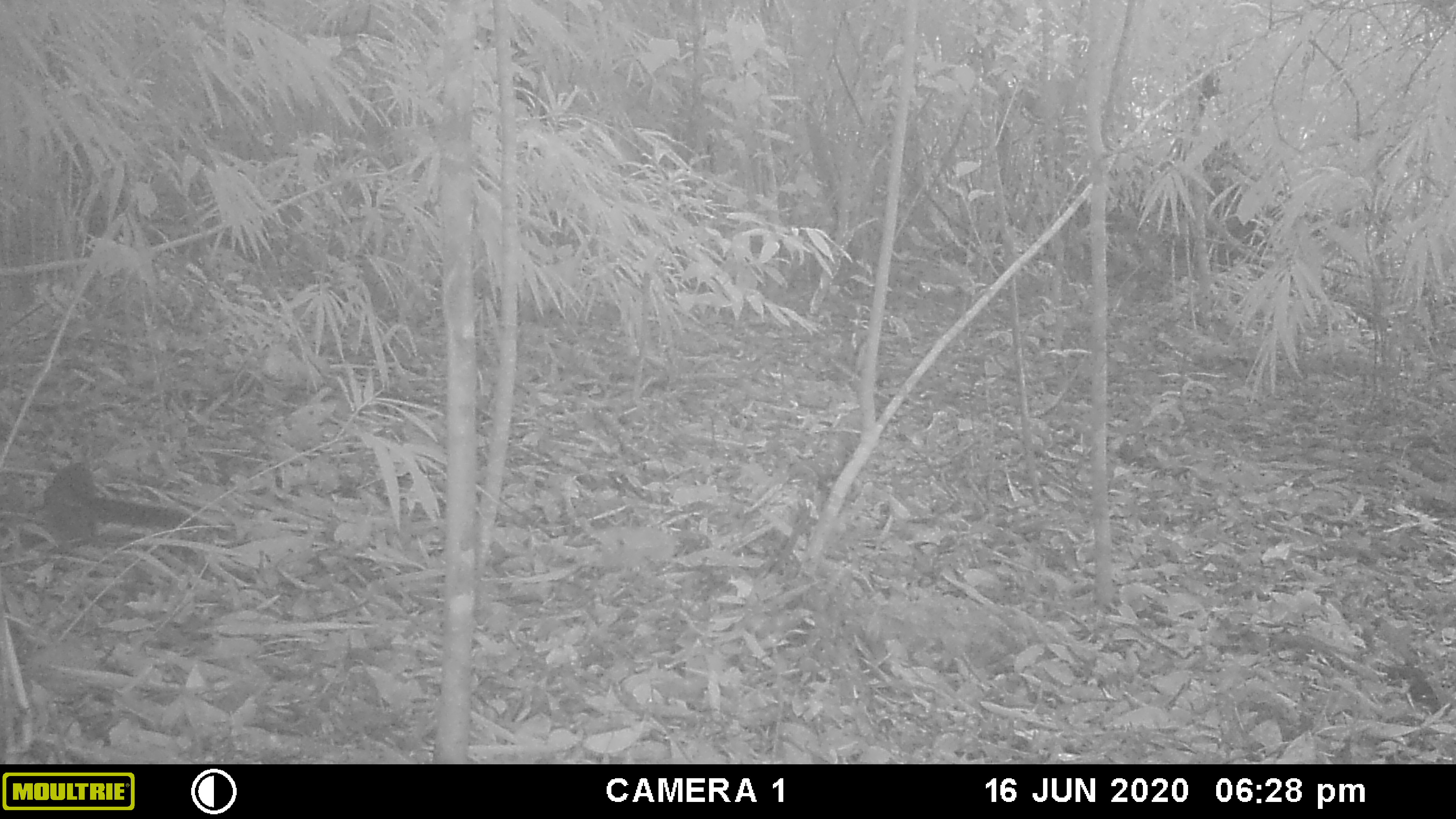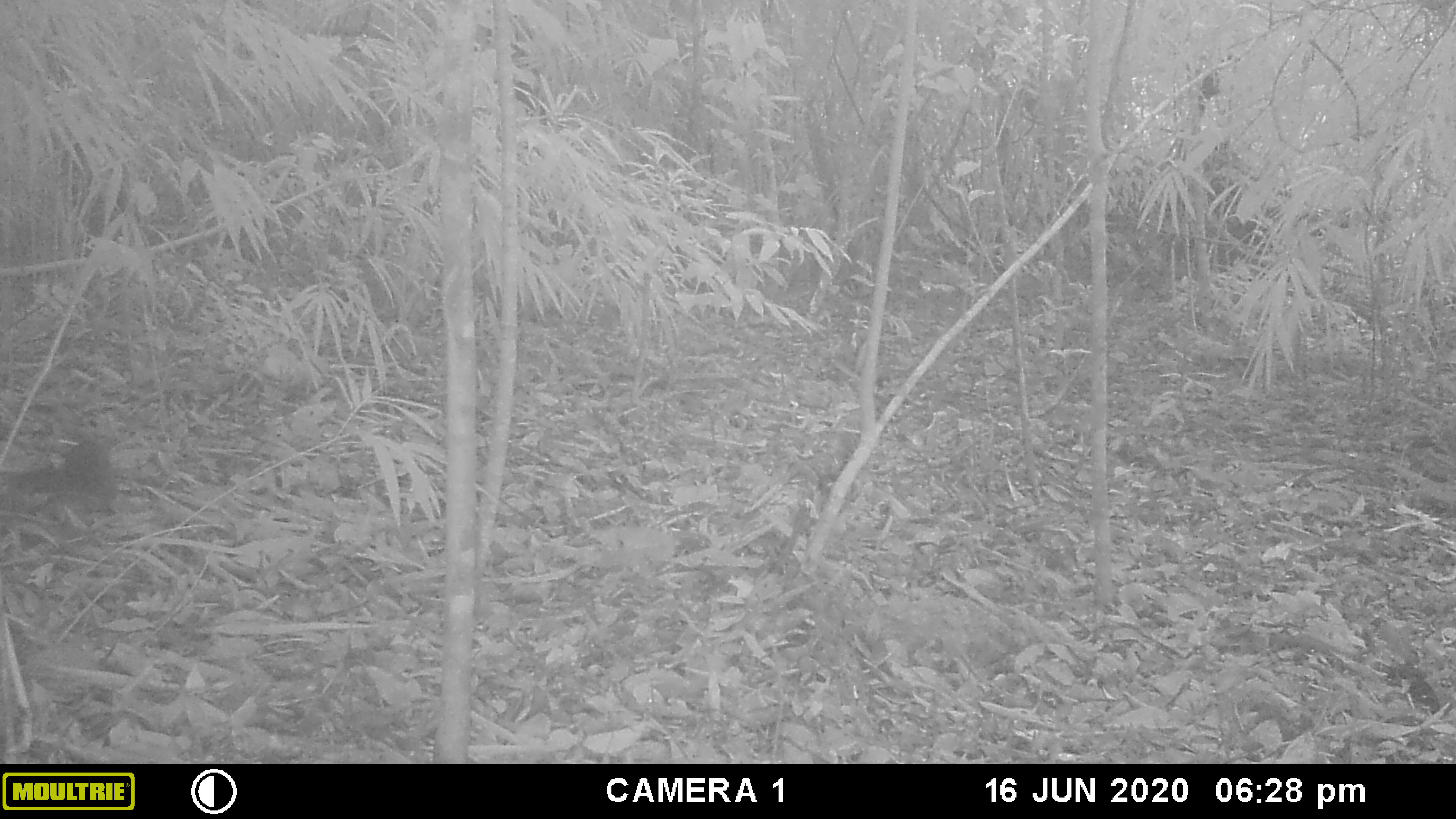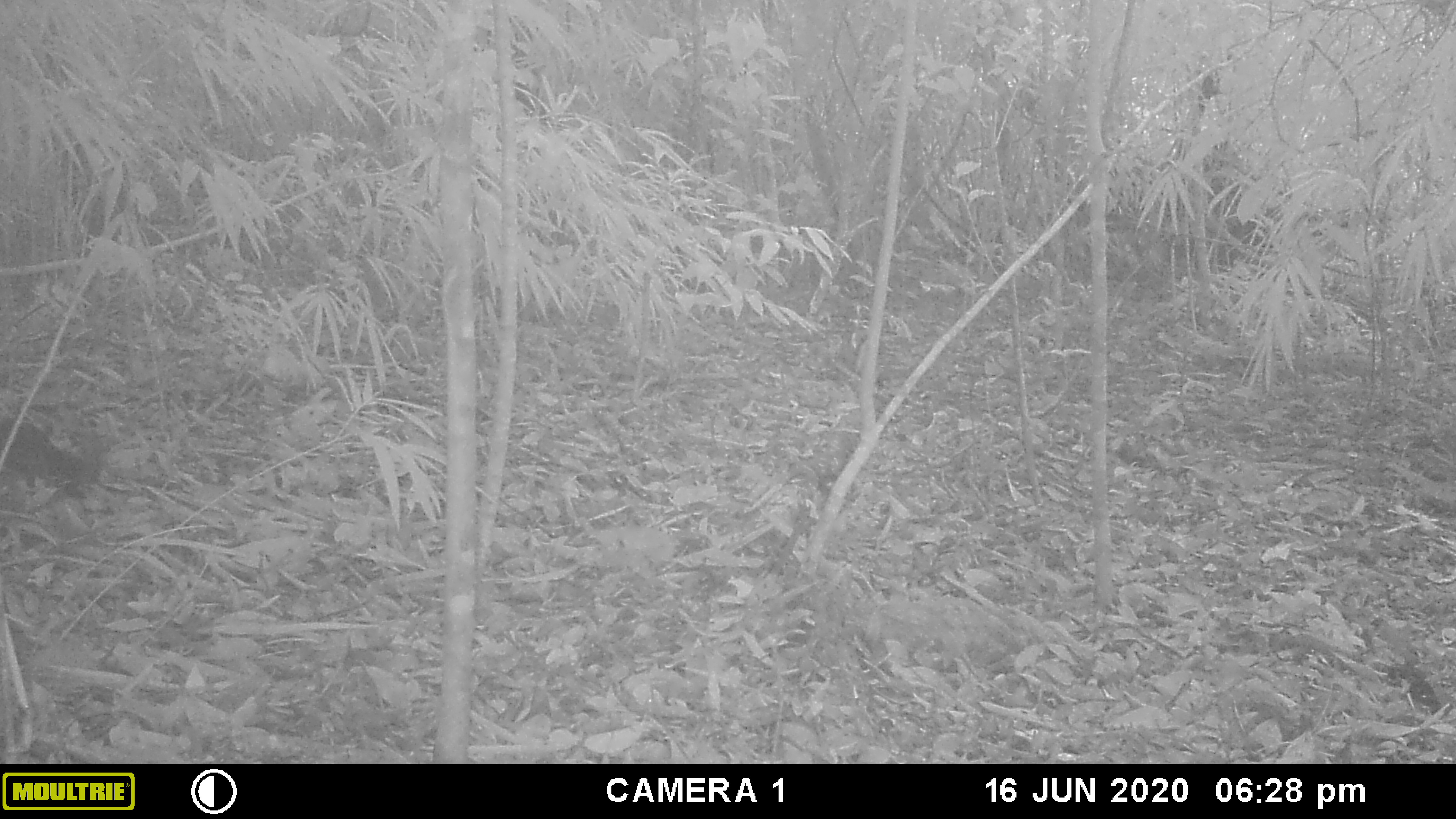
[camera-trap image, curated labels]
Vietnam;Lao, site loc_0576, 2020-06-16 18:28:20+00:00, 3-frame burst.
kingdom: Animalia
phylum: Chordata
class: Mammalia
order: Rodentia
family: Sciuridae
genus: Sciurus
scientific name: Sciurus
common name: squirrel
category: unidentified squirrel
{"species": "unidentified squirrel (squirrel) (Sciurus)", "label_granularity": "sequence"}